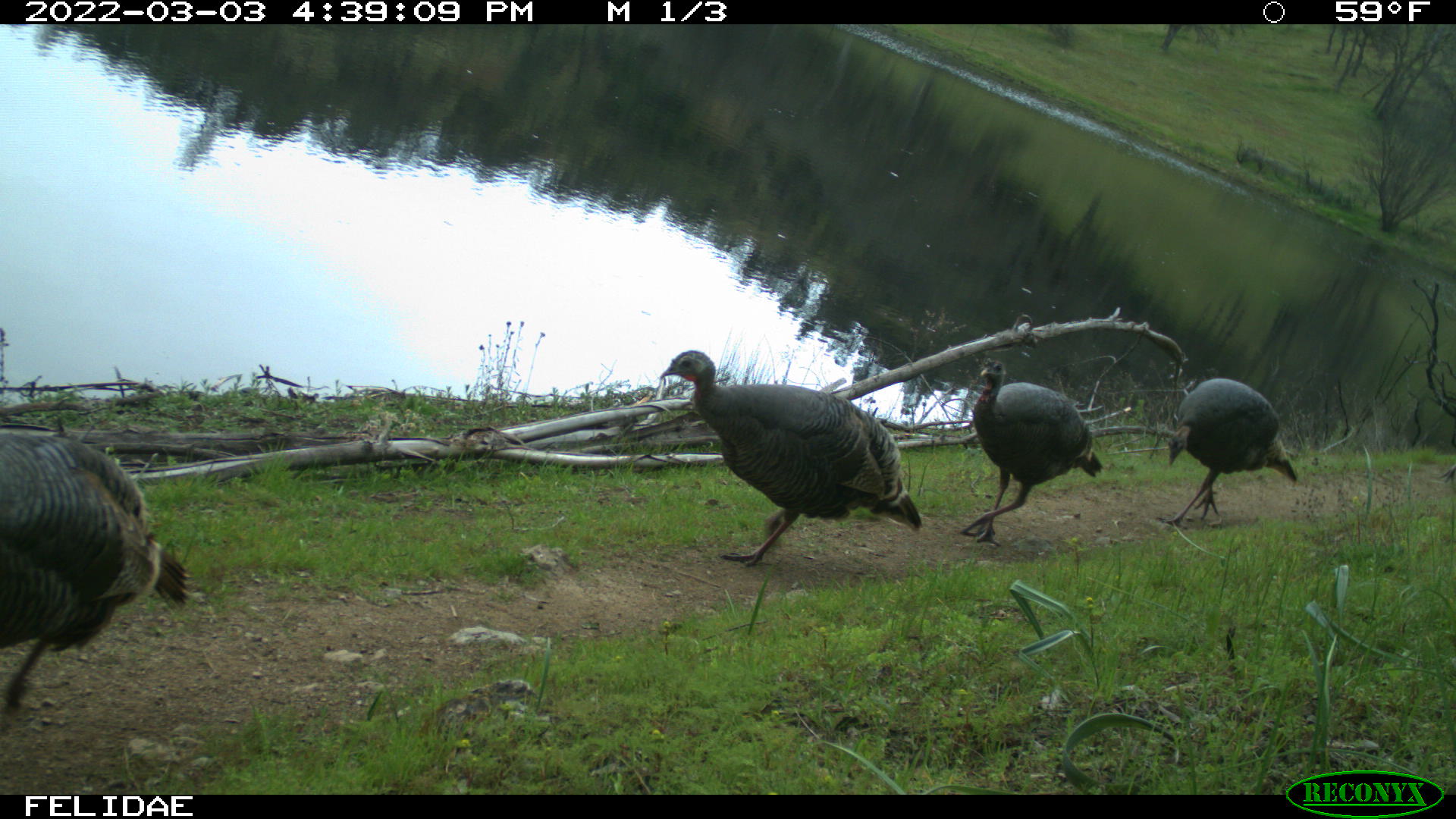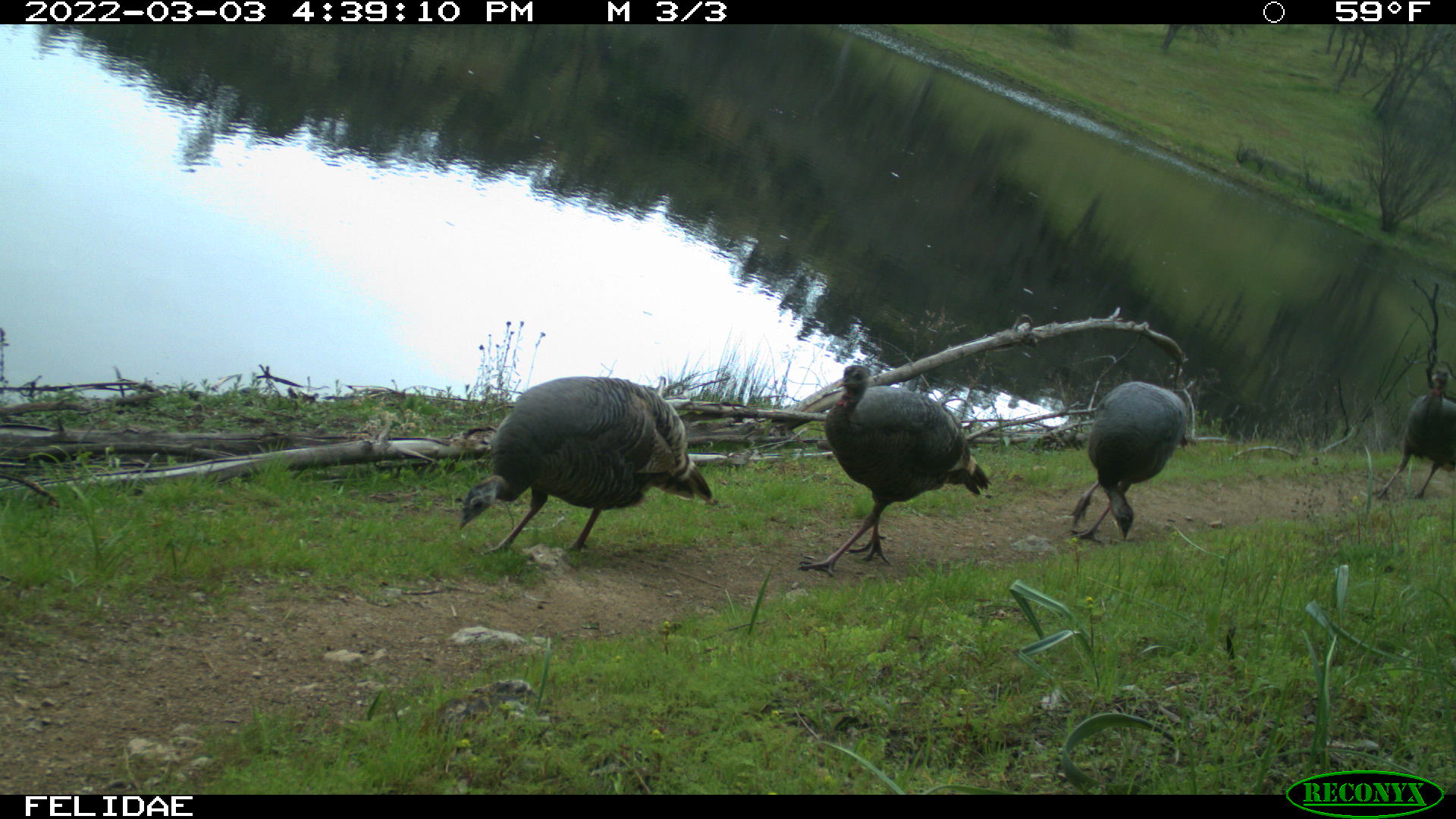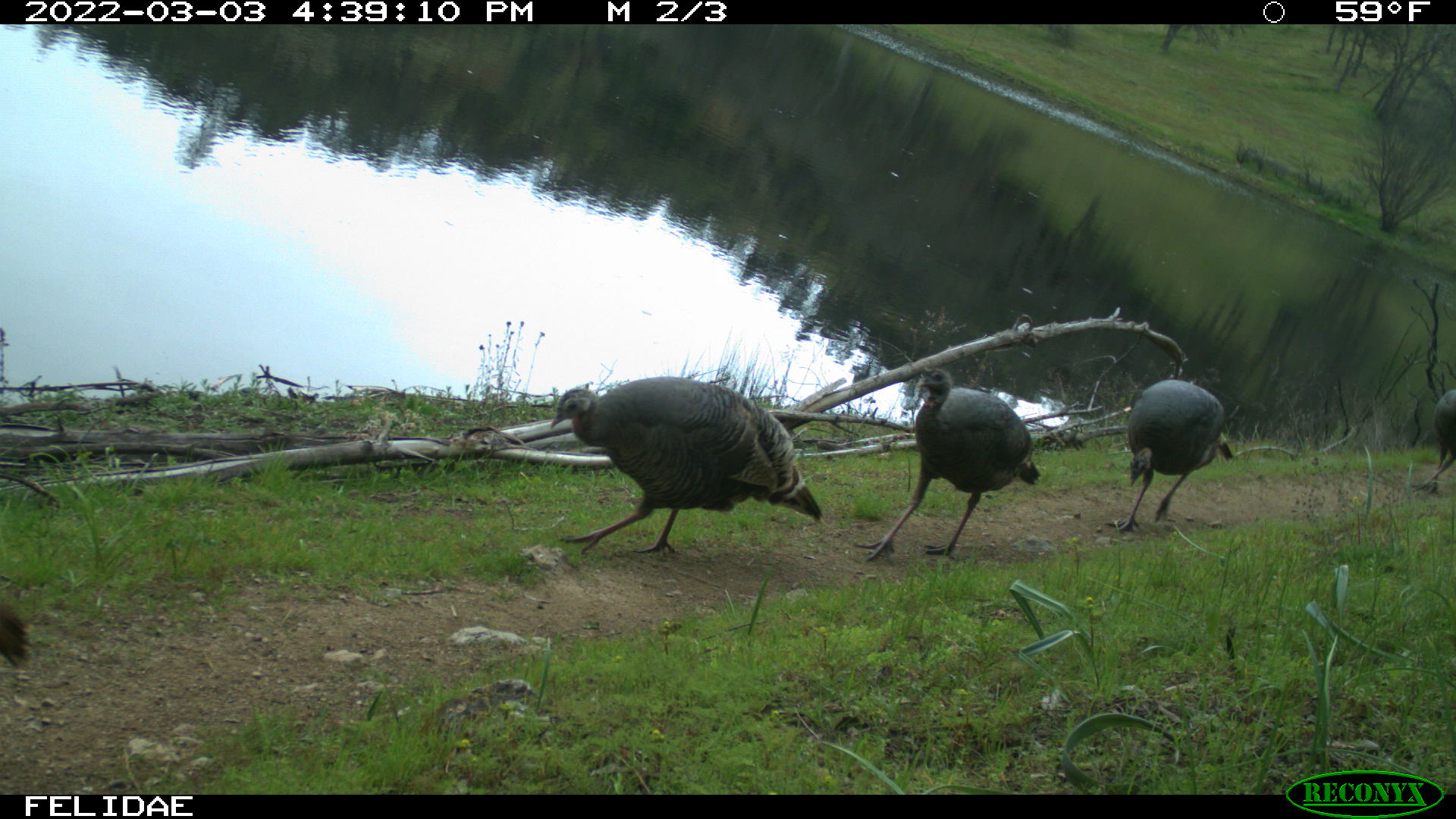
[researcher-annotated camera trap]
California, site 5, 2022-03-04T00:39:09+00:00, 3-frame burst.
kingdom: Animalia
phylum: Chordata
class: Aves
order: Galliformes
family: Phasianidae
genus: Meleagris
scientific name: Meleagris gallopavo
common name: turkey